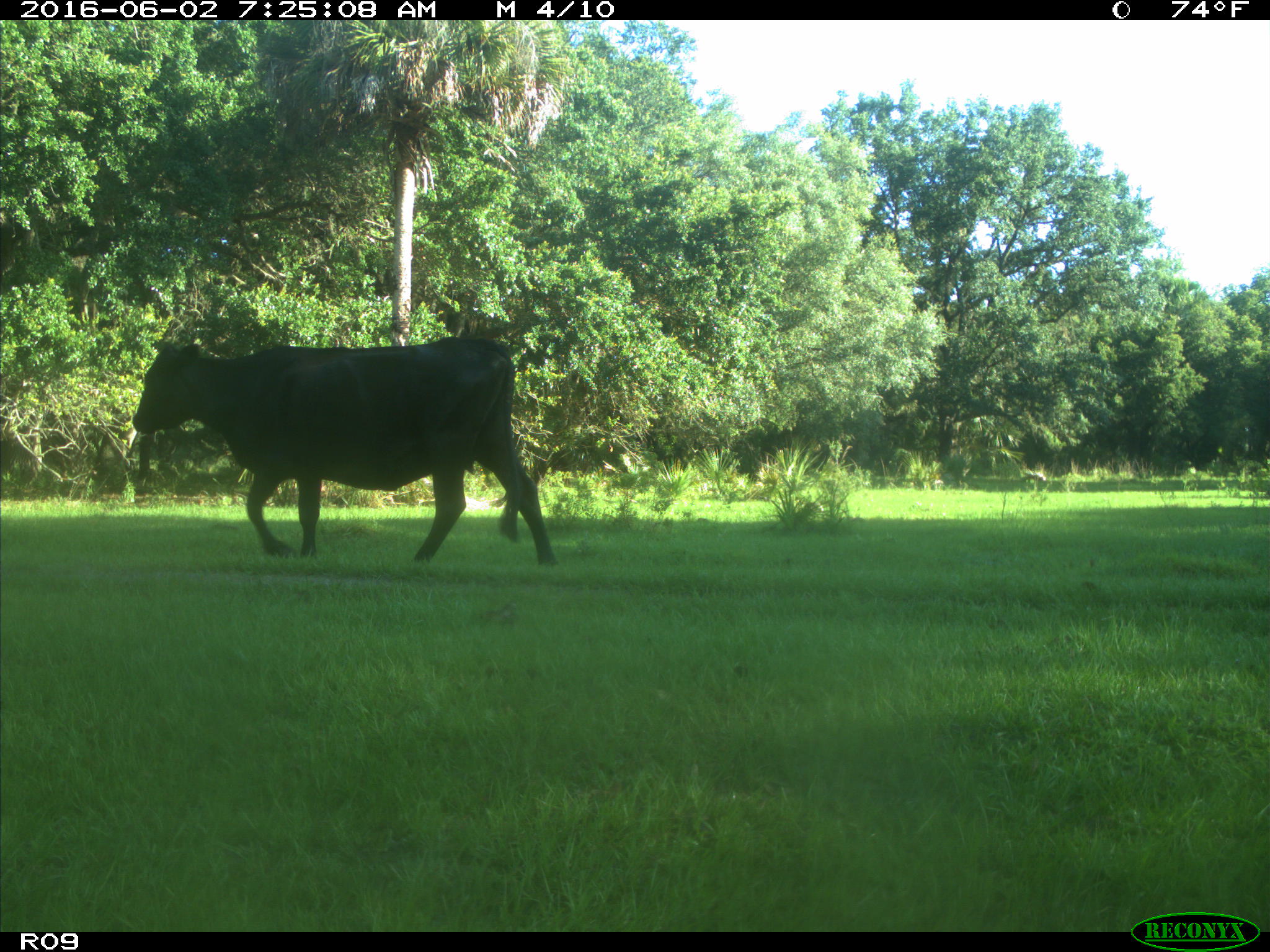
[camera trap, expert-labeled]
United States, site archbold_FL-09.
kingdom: Animalia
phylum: Chordata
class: Mammalia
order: Artiodactyla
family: Bovidae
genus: Bos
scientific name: Bos taurus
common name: domestic cow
Bos taurus (domestic cow).